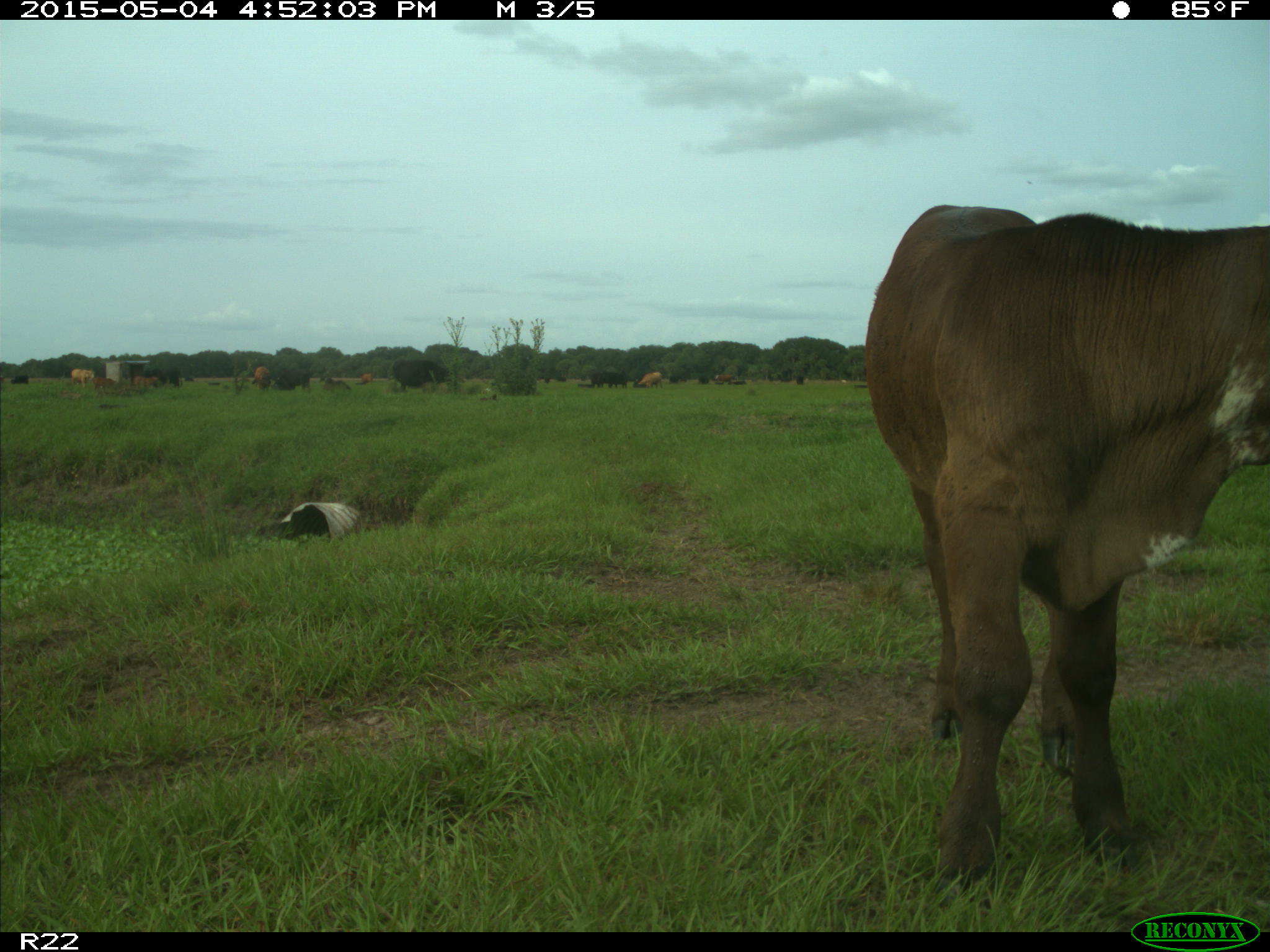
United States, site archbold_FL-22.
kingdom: Animalia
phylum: Chordata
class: Mammalia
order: Artiodactyla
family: Bovidae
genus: Bos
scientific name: Bos taurus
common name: domestic cow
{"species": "Bos taurus (domestic cow)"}